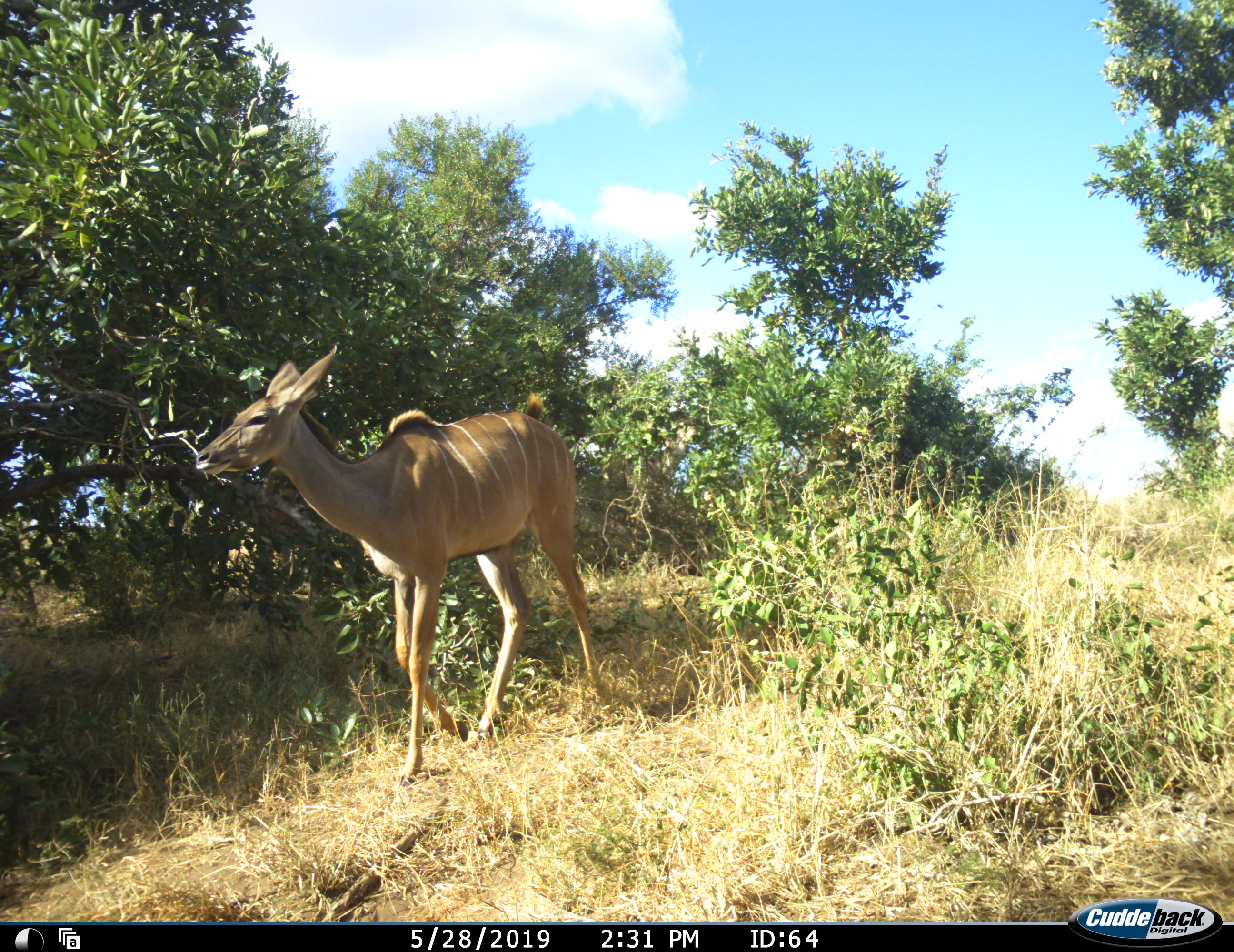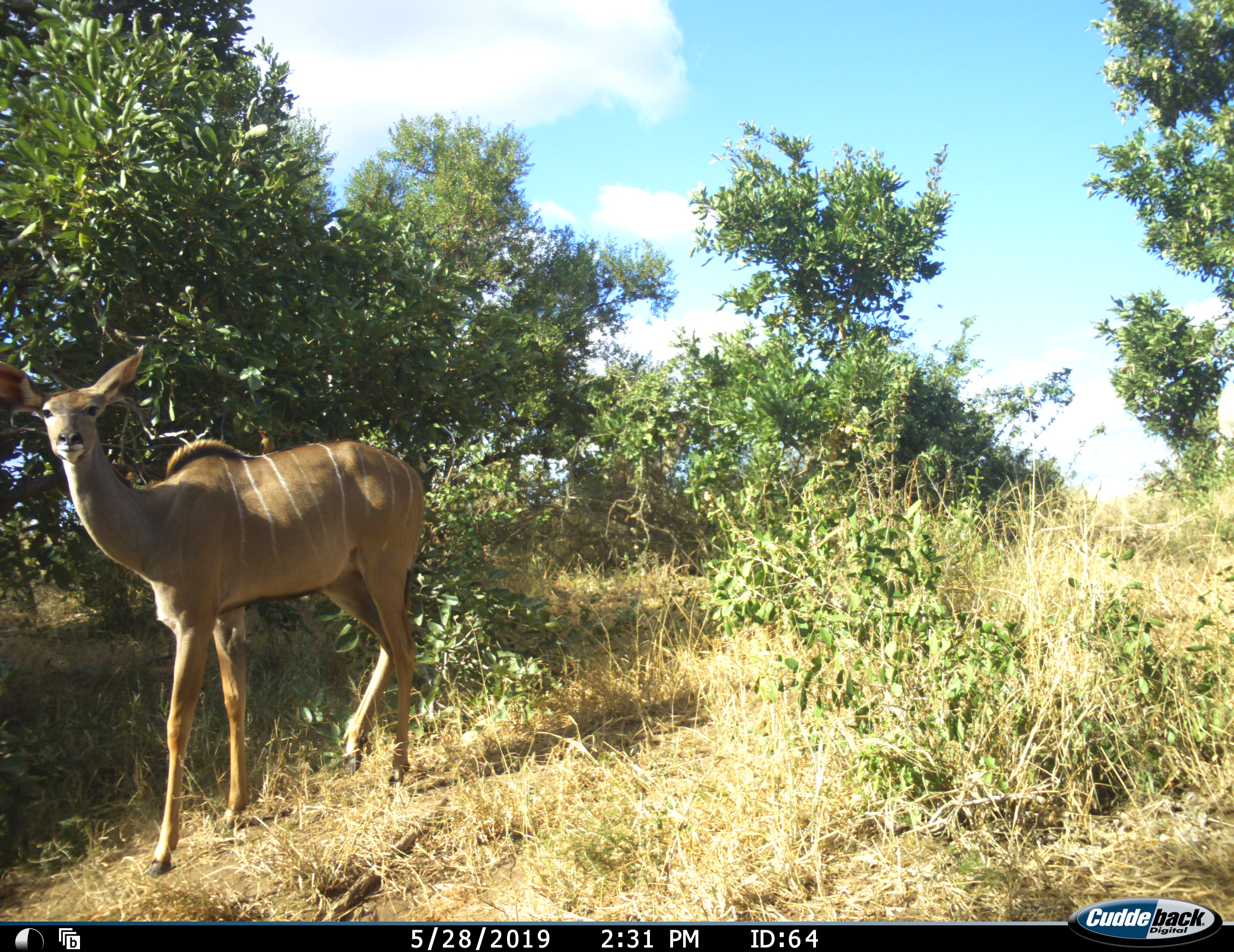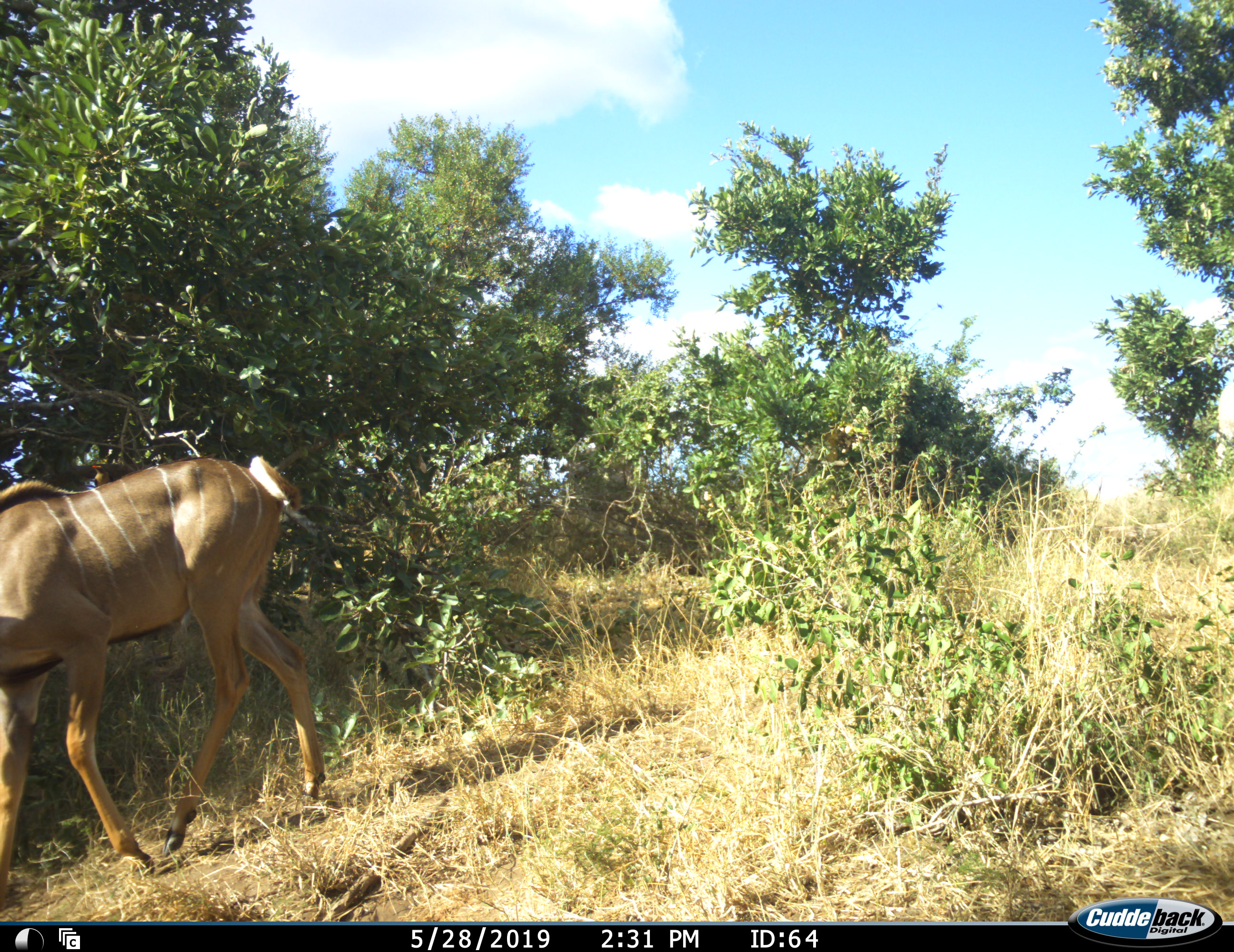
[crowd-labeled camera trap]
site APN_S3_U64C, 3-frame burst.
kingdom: Animalia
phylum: Chordata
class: Mammalia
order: Artiodactyla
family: Bovidae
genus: Tragelaphus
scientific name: Tragelaphus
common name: kudu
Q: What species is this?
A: Kudu (Tragelaphus).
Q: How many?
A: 1.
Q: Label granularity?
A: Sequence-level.